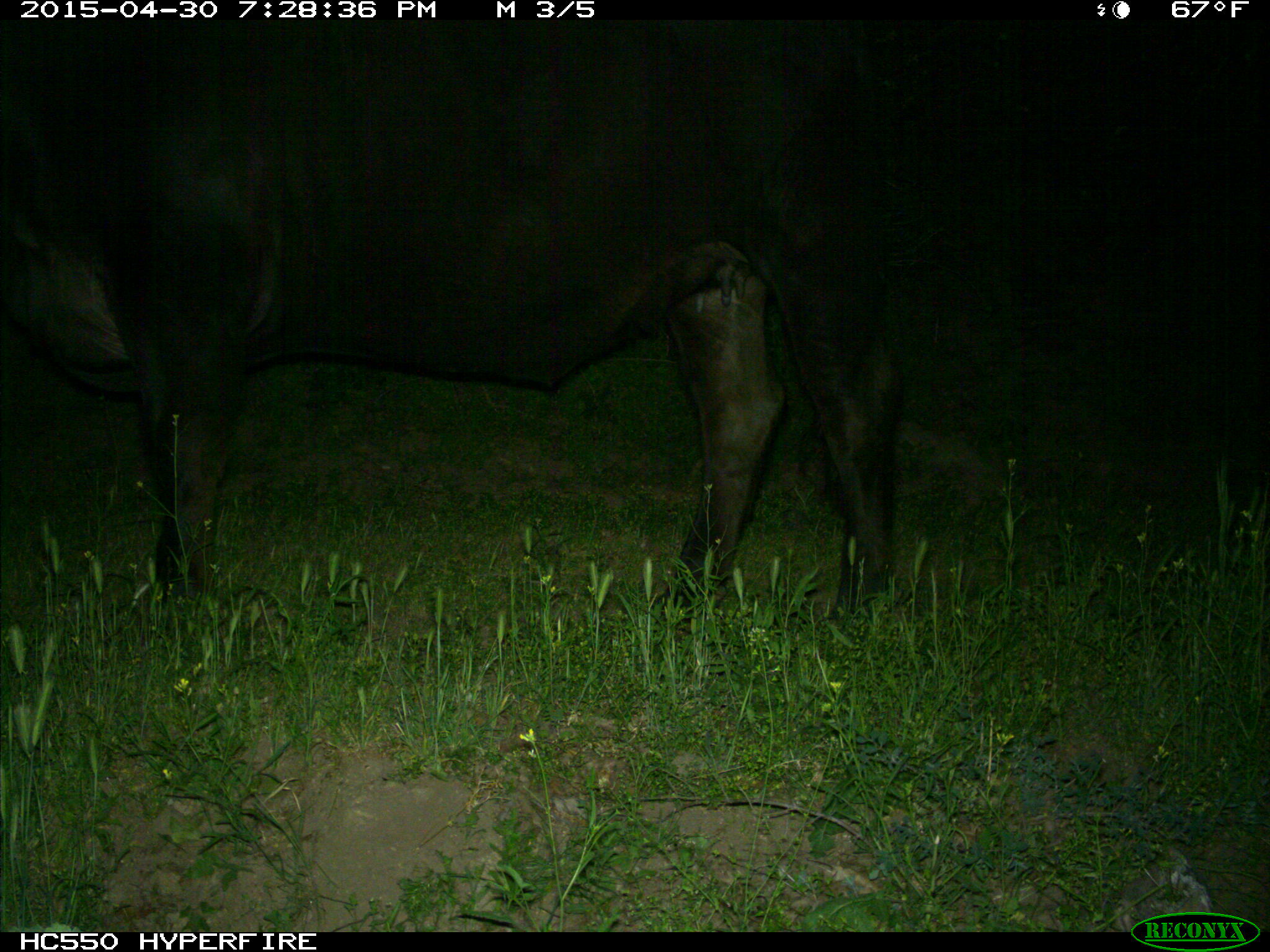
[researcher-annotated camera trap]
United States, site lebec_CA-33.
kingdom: Animalia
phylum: Chordata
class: Mammalia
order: Artiodactyla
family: Bovidae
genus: Bos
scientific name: Bos taurus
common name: domestic cow